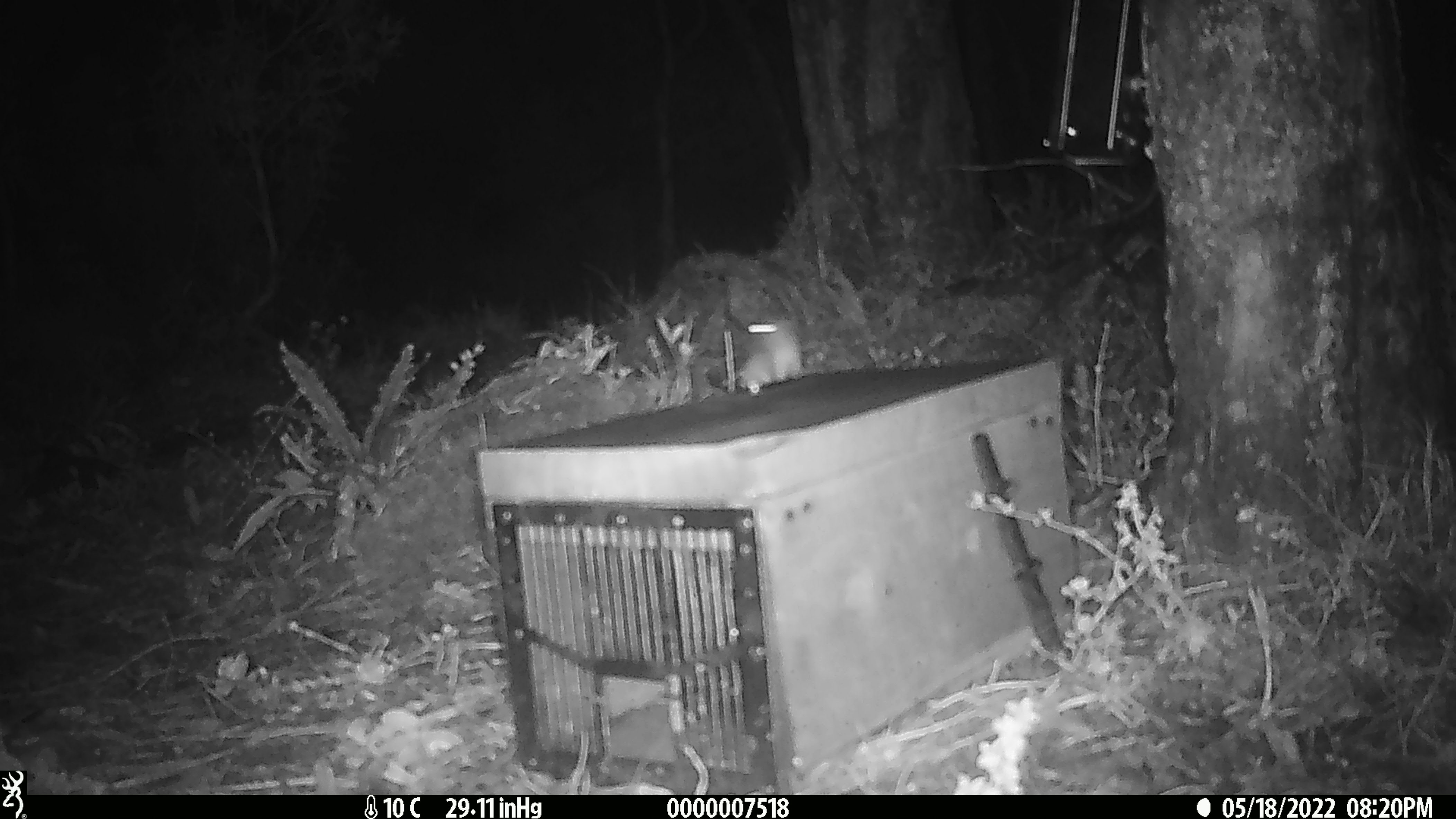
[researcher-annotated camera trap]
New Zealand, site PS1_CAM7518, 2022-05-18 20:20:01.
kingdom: Animalia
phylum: Chordata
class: Mammalia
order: Carnivora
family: Mustelidae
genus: Mustela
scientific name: Mustela erminea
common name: stoat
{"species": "stoat (Mustela erminea)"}